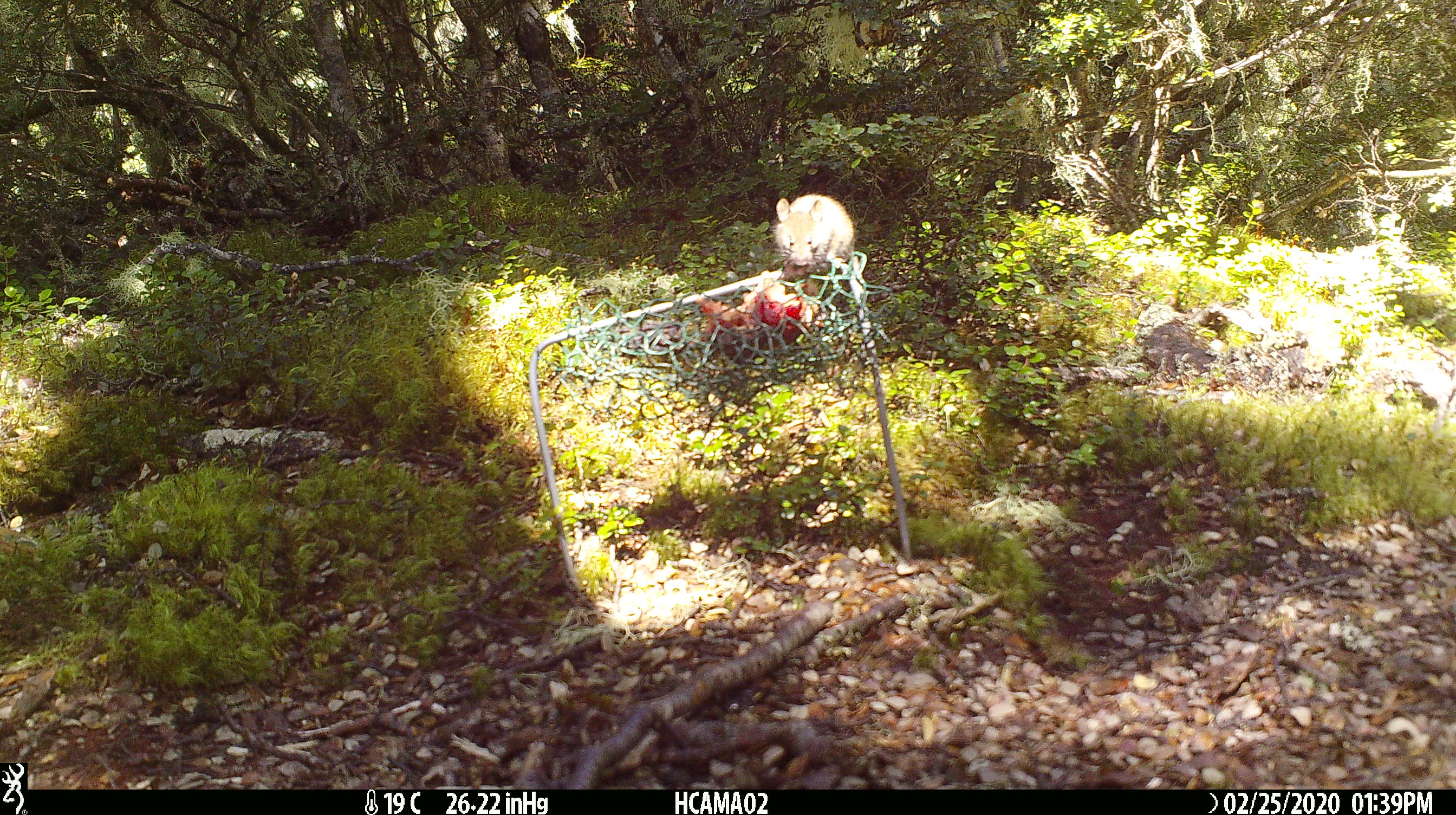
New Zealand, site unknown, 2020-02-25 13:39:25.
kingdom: Animalia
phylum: Chordata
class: Mammalia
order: Rodentia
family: Muridae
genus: Mus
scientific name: Mus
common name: mouse